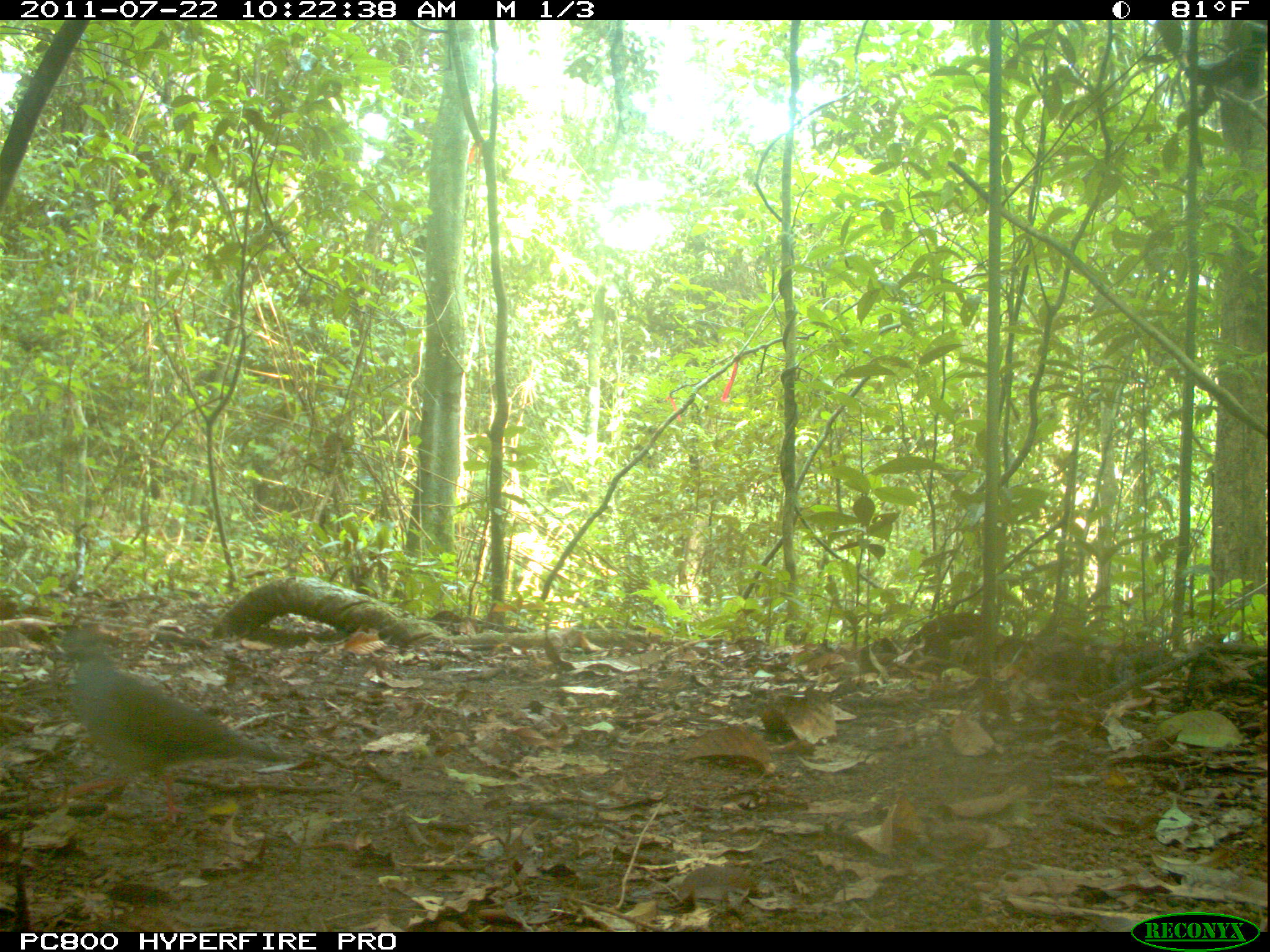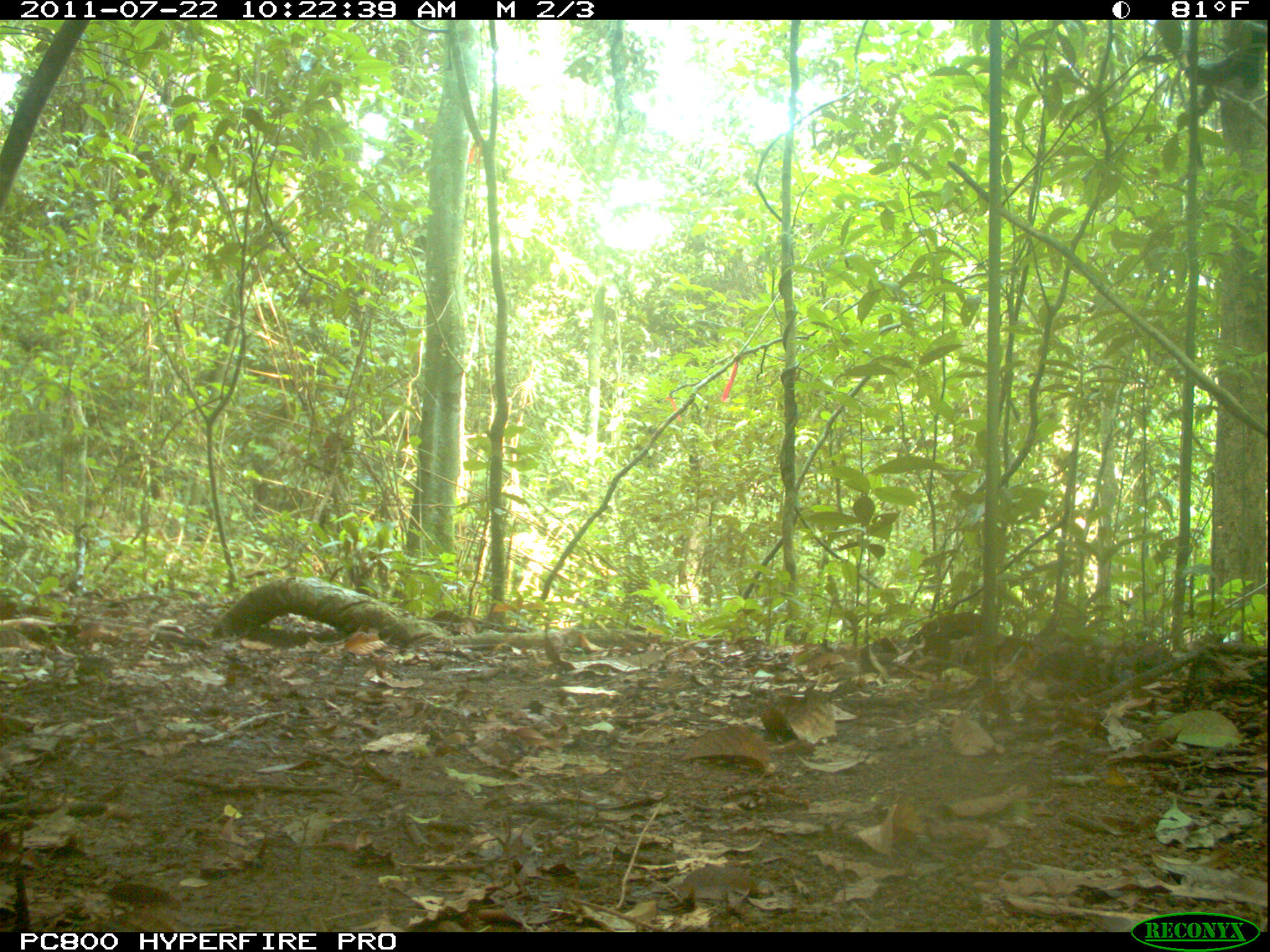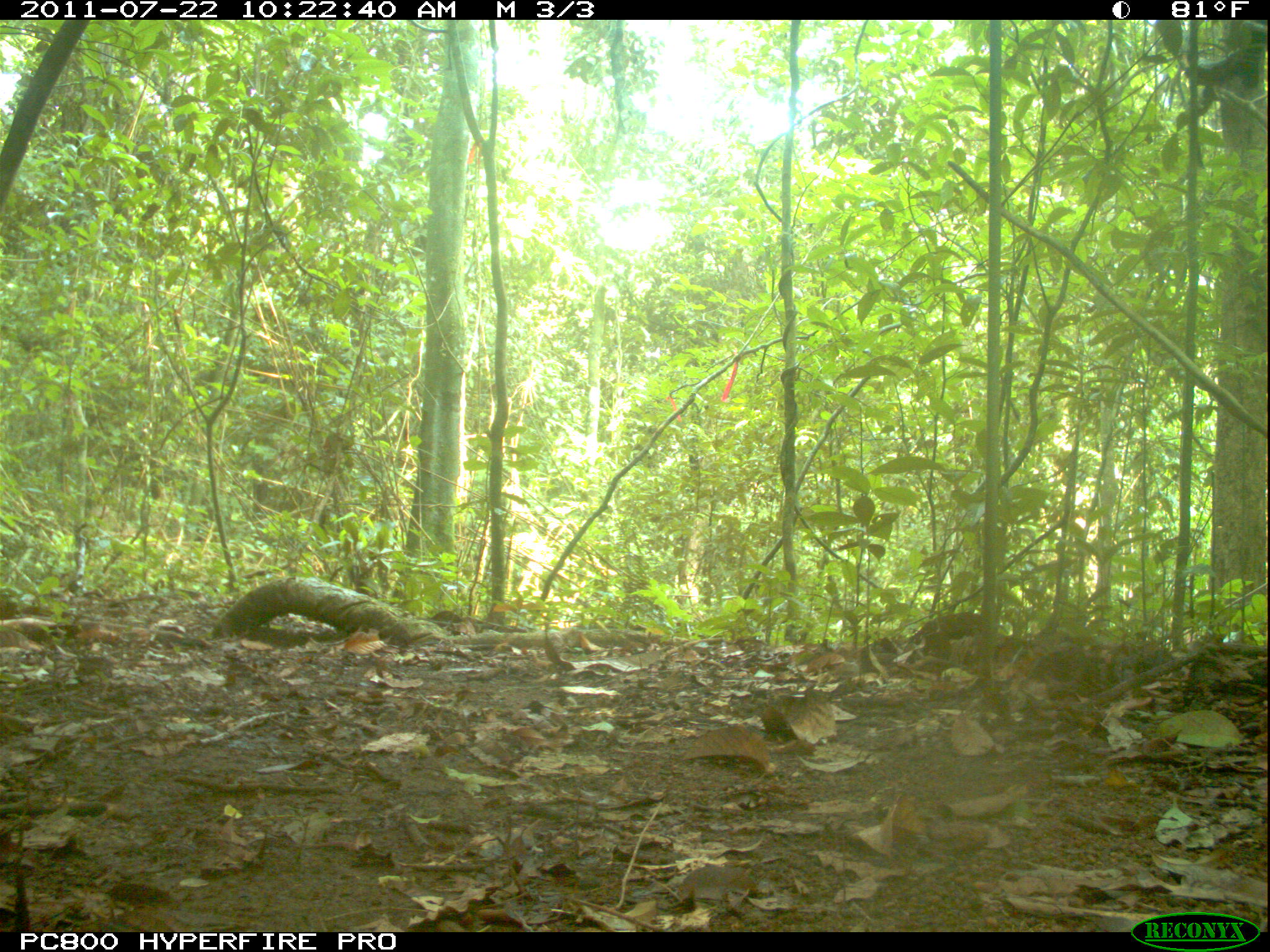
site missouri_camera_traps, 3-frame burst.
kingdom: Animalia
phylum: Chordata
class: Aves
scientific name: Aves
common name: bird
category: bird spec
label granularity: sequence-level